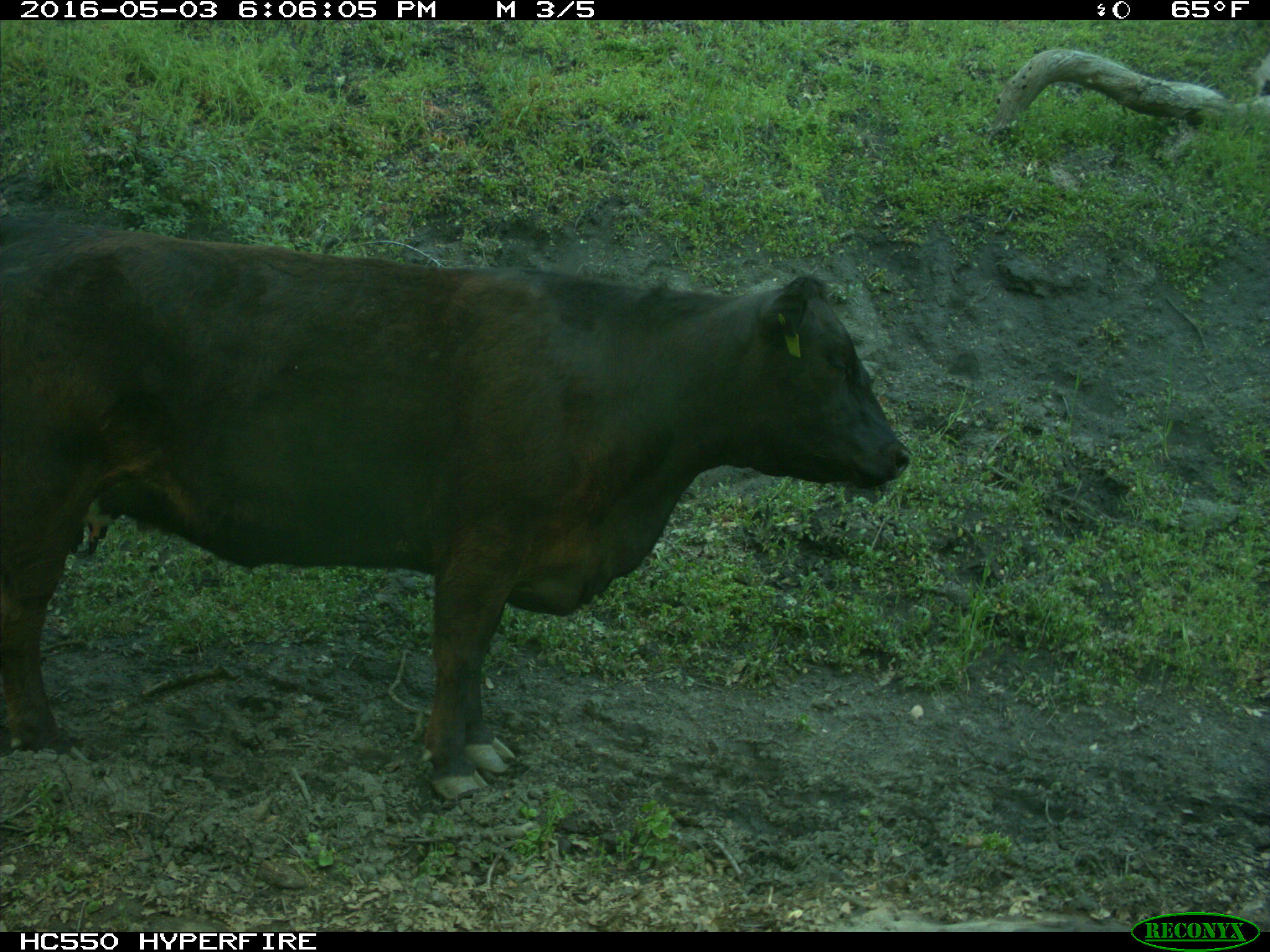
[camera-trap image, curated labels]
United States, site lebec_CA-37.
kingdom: Animalia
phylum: Chordata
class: Mammalia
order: Artiodactyla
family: Bovidae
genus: Bos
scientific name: Bos taurus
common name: domestic cow